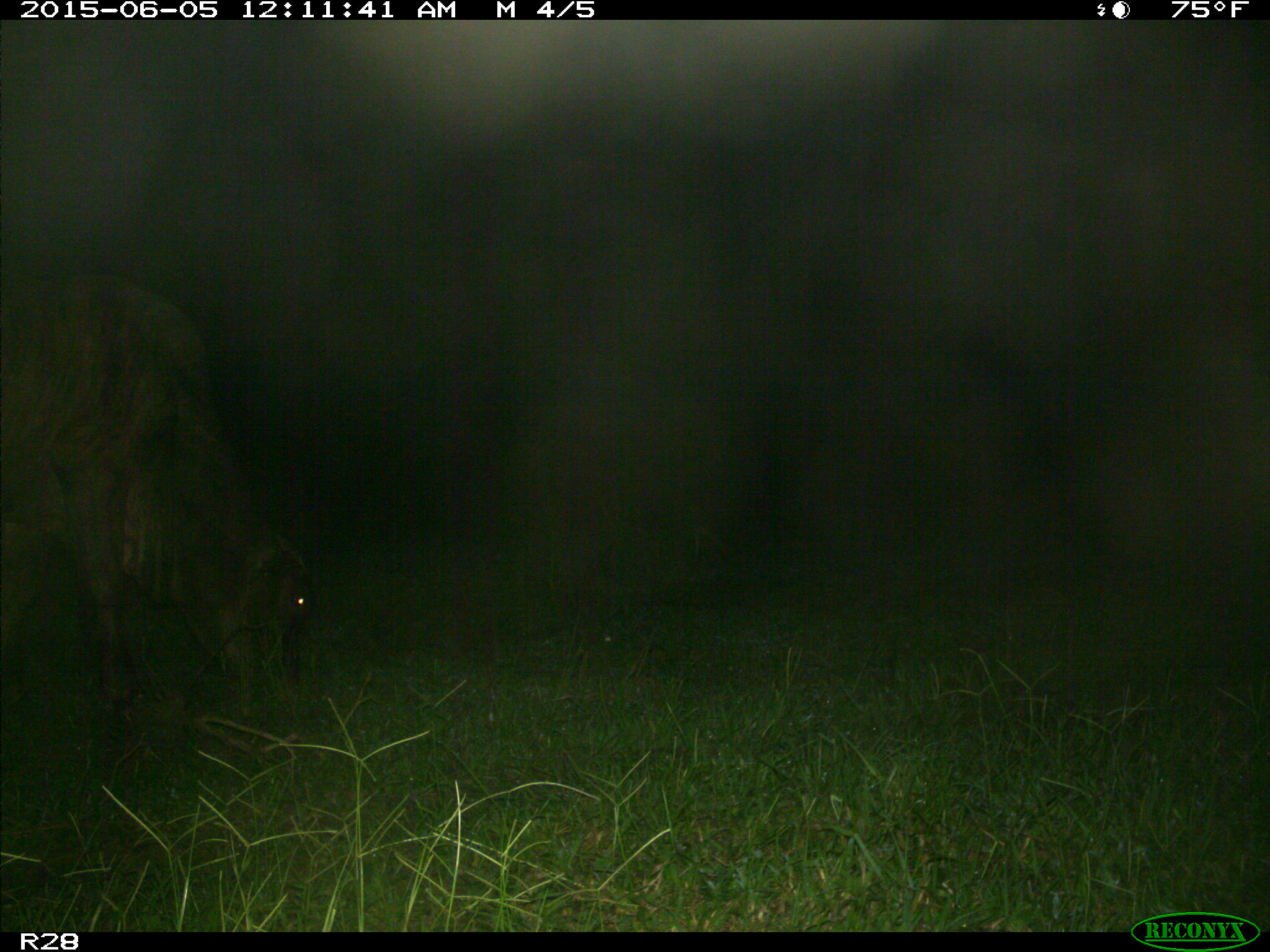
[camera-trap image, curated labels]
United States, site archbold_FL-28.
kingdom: Animalia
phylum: Chordata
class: Mammalia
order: Artiodactyla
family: Bovidae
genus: Bos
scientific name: Bos taurus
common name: domestic cow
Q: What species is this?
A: Bos taurus (domestic cow).